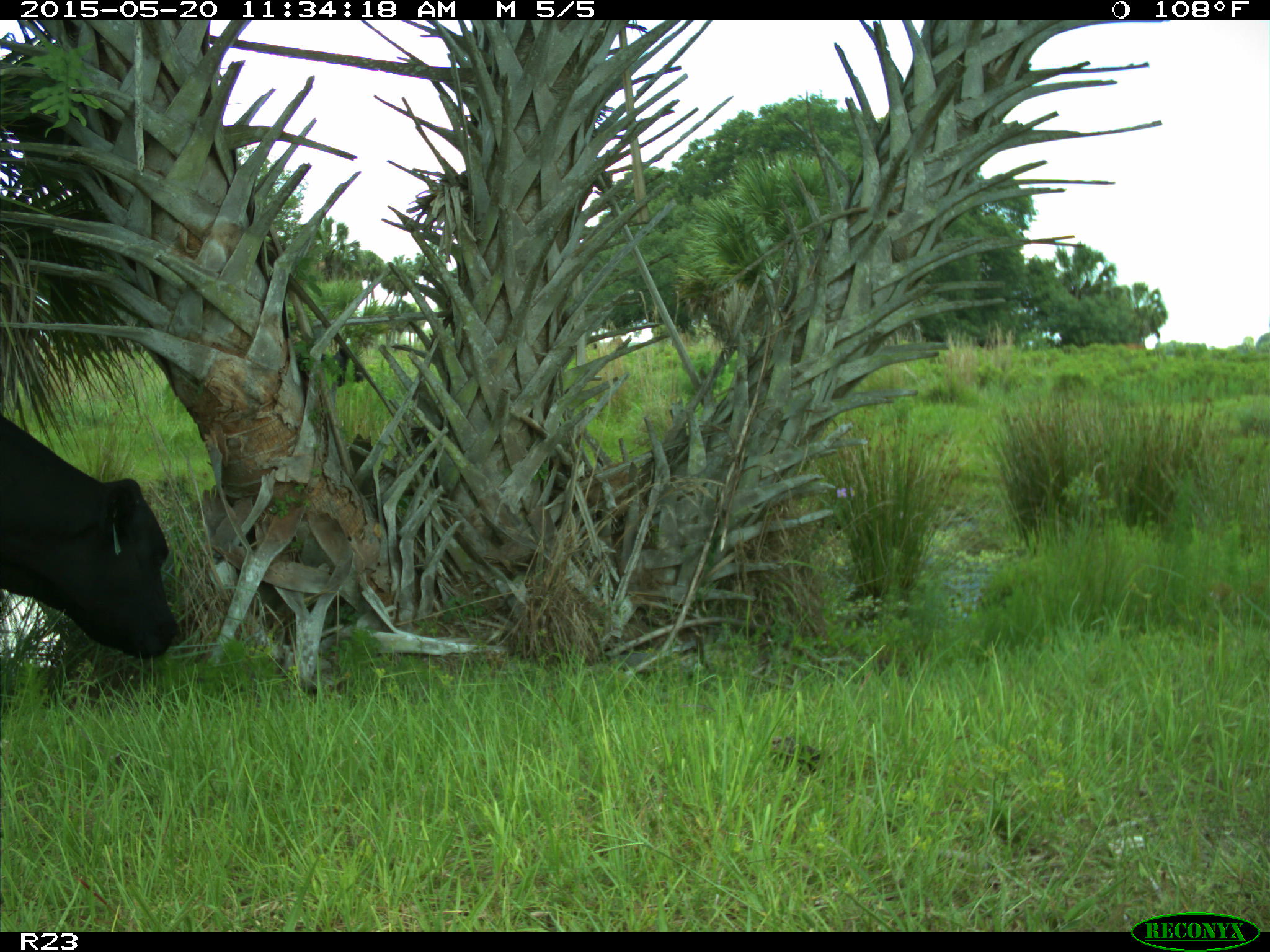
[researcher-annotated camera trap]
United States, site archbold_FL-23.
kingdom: Animalia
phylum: Chordata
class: Mammalia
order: Artiodactyla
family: Bovidae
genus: Bos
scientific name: Bos taurus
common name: domestic cow